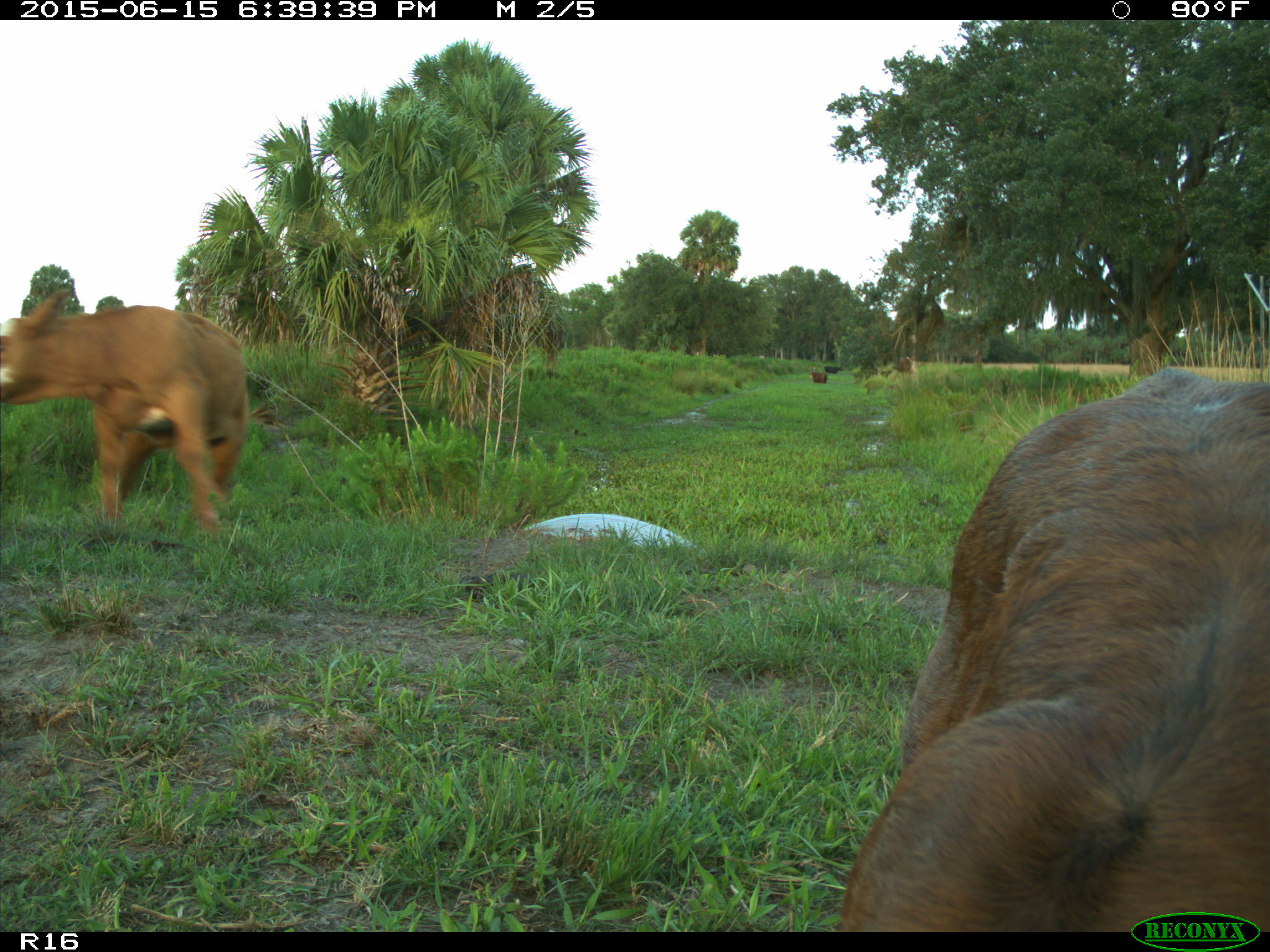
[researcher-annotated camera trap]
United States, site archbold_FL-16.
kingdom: Animalia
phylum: Chordata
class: Mammalia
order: Artiodactyla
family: Bovidae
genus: Bos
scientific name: Bos taurus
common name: domestic cow